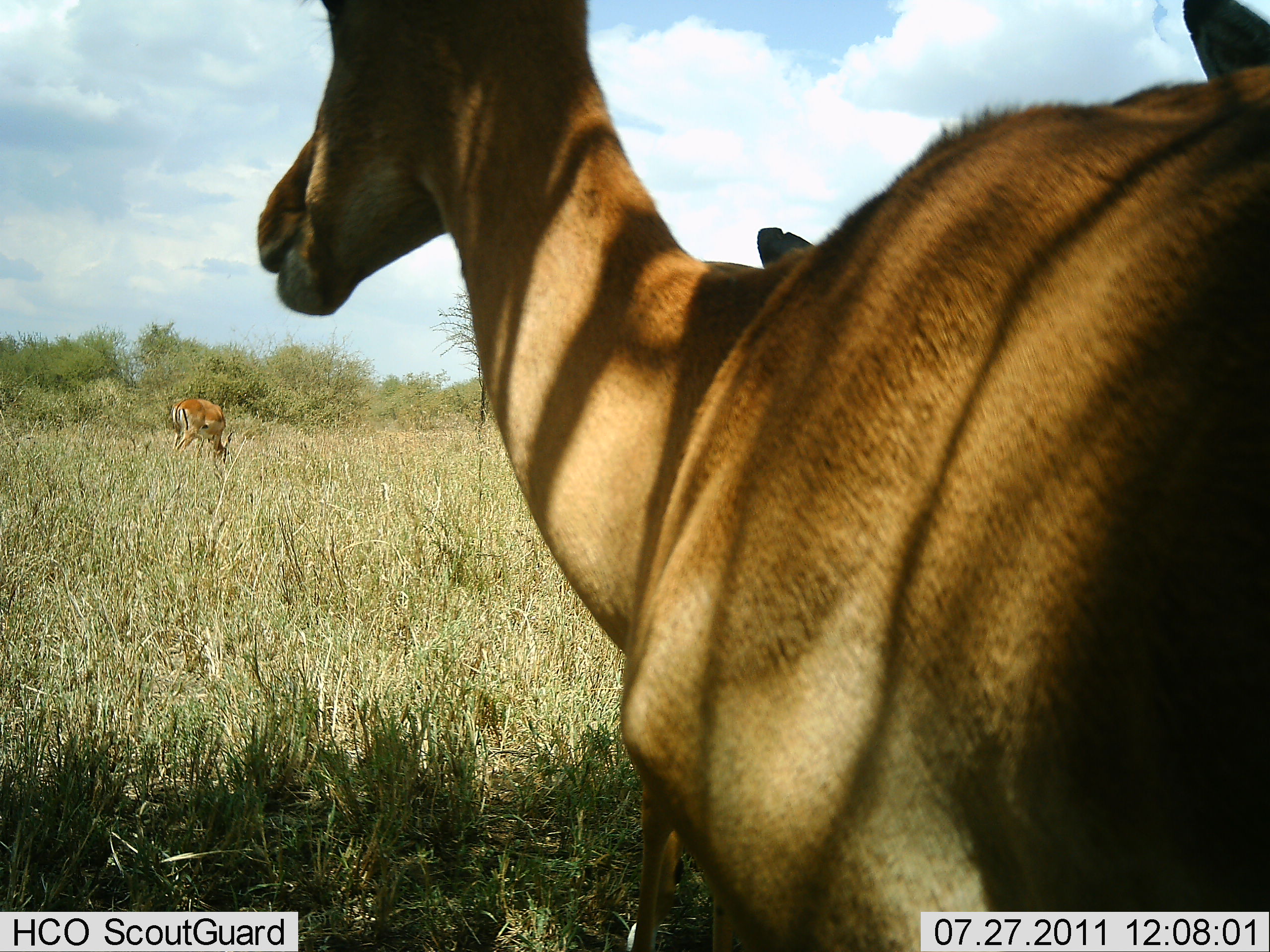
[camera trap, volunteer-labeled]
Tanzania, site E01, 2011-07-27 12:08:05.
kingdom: Animalia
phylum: Chordata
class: Mammalia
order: Artiodactyla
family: Bovidae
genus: Aepyceros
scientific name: Aepyceros melampus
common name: impala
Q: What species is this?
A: Impala (Aepyceros melampus).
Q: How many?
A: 3.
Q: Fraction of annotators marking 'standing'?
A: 100%.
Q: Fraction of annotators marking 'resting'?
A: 0%.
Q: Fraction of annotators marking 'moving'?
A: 0%.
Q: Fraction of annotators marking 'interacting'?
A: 0%.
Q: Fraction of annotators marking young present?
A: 0%.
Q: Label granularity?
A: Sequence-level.